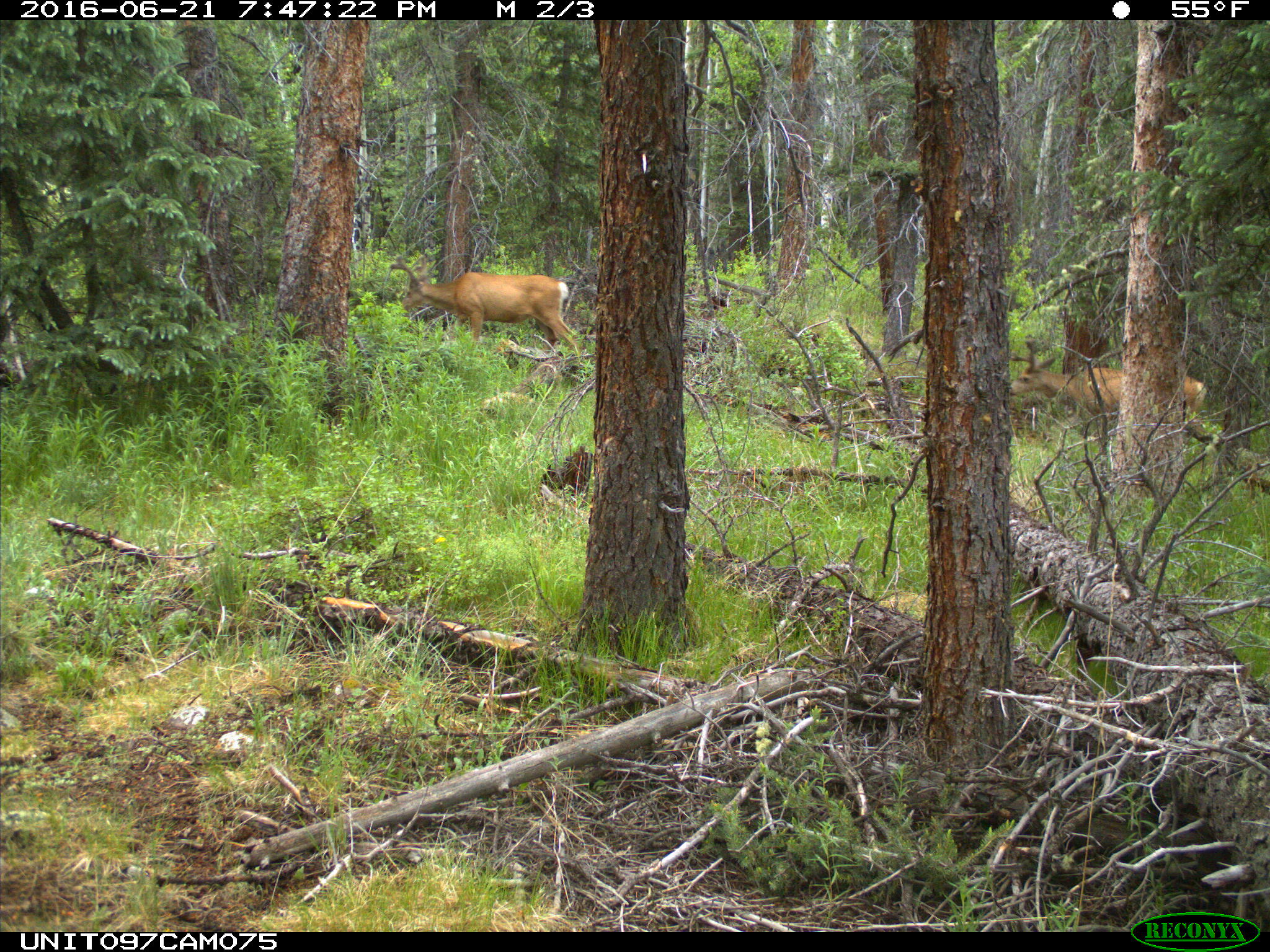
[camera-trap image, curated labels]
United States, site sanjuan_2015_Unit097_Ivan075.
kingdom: Animalia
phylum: Chordata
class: Mammalia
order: Artiodactyla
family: Cervidae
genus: Odocoileus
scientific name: Odocoileus hemionus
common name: mule deer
Odocoileus hemionus (mule deer).